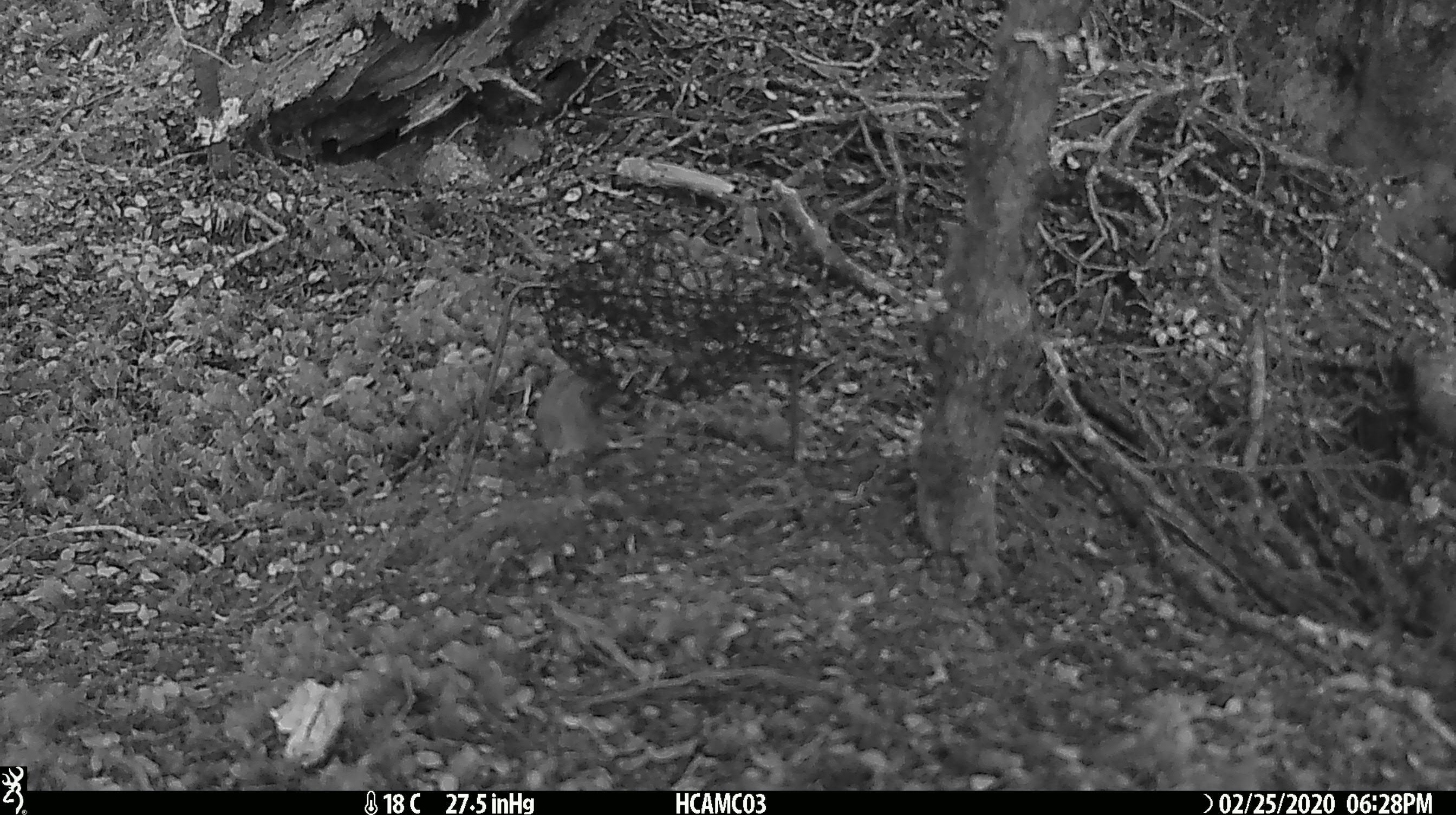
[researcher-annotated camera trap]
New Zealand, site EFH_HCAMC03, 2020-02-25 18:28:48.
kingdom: Animalia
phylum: Chordata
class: Mammalia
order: Rodentia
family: Muridae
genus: Mus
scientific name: Mus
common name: mouse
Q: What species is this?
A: Mouse (Mus).